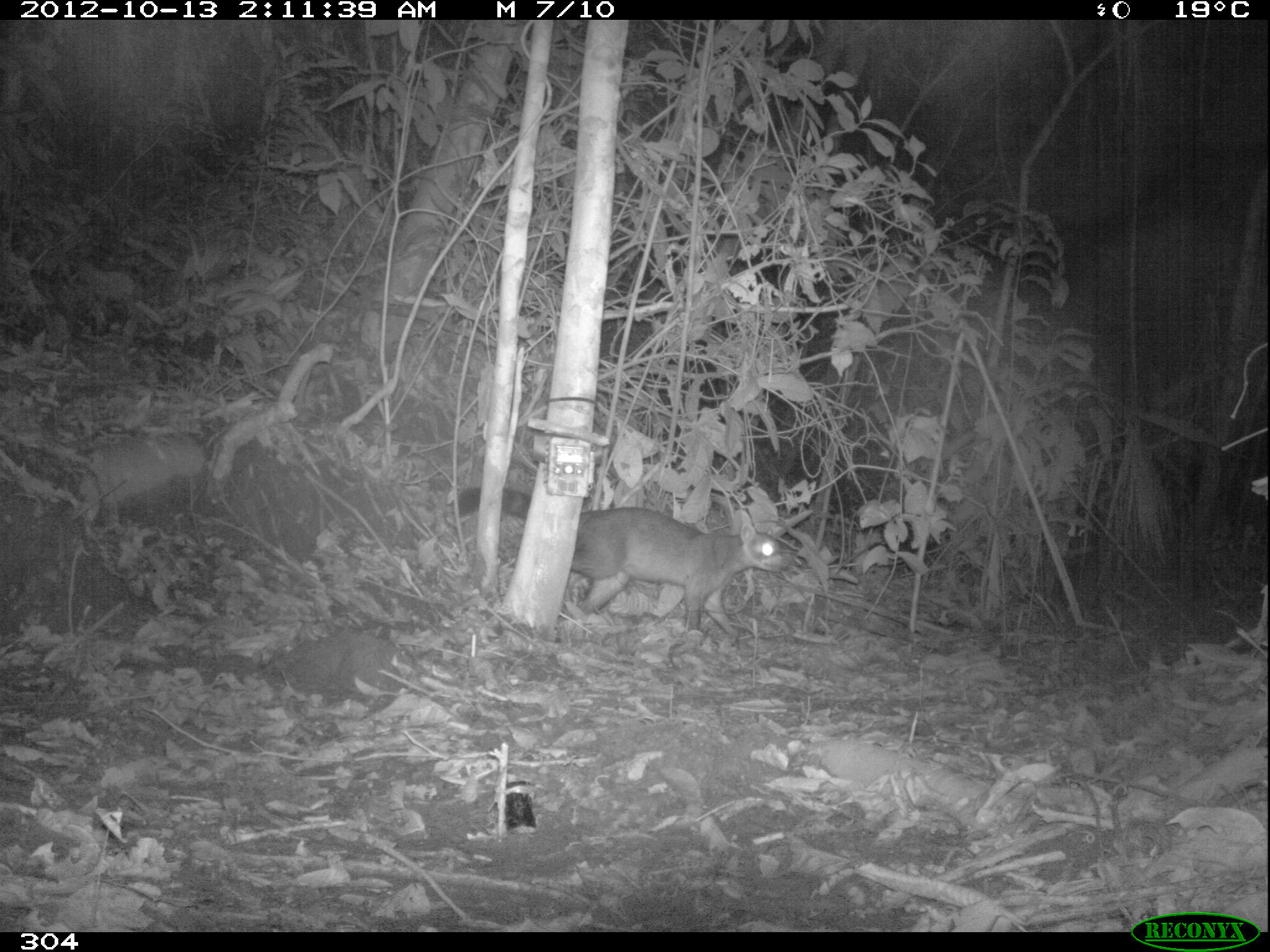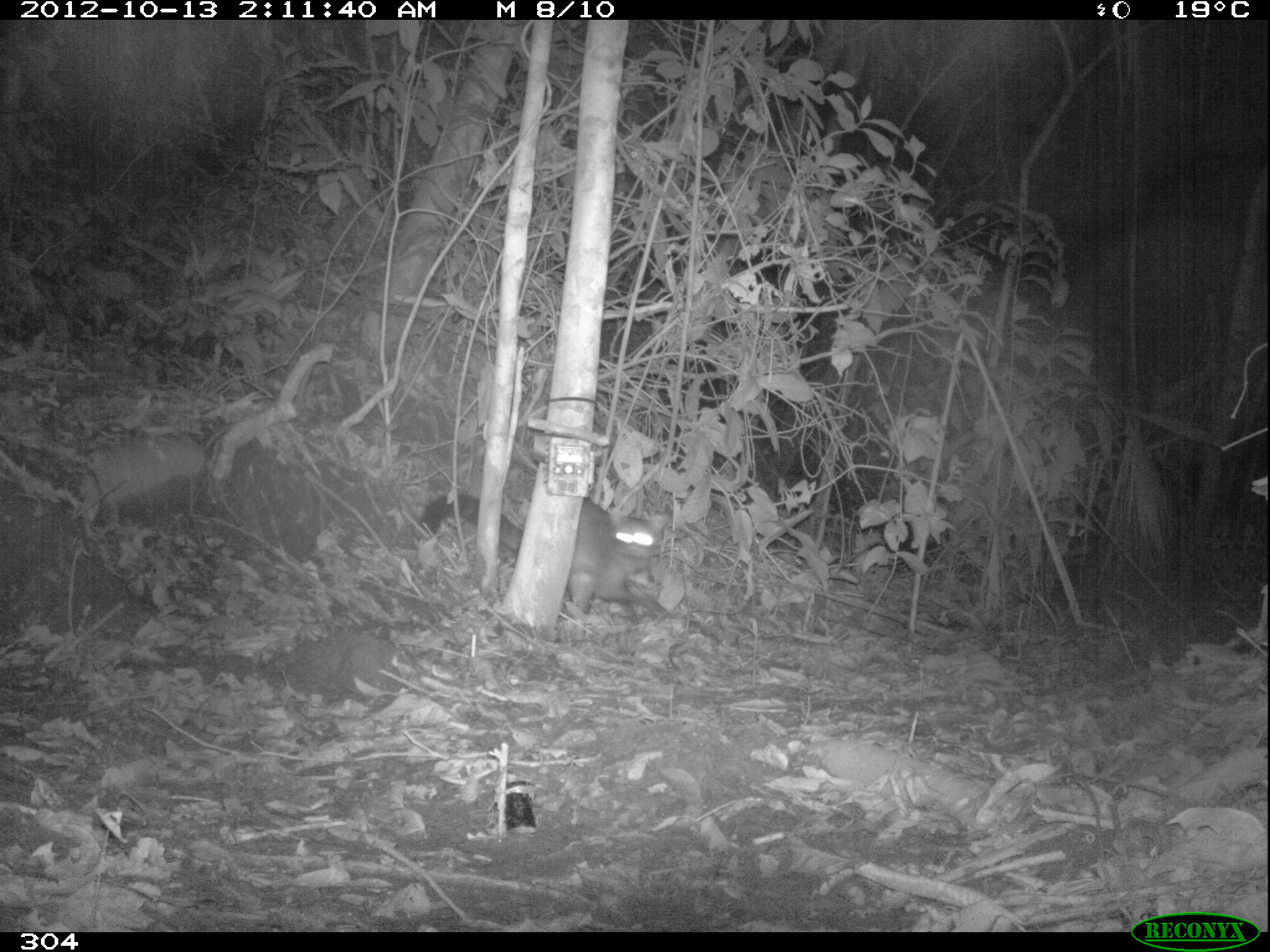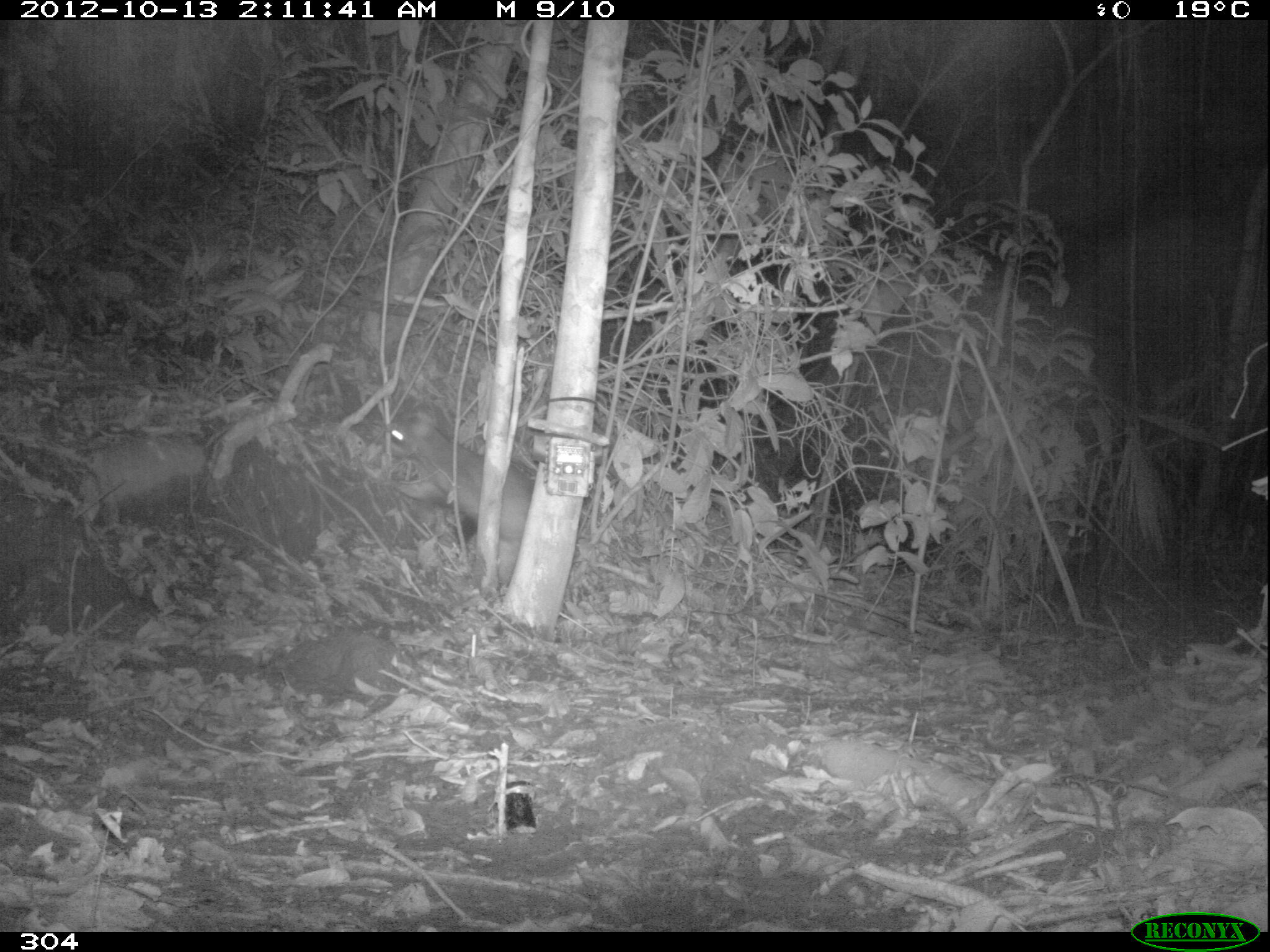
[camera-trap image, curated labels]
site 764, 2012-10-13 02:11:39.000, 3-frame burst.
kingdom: Animalia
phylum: Chordata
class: Mammalia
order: Carnivora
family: Procyonidae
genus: Procyon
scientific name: Procyon cancrivorus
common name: crab-eating raccoon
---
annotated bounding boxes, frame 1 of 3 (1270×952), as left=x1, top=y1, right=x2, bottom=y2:
procyon cancrivorus: left=450, top=484, right=785, bottom=638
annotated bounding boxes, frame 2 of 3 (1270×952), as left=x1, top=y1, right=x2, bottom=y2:
procyon cancrivorus: left=419, top=494, right=664, bottom=621